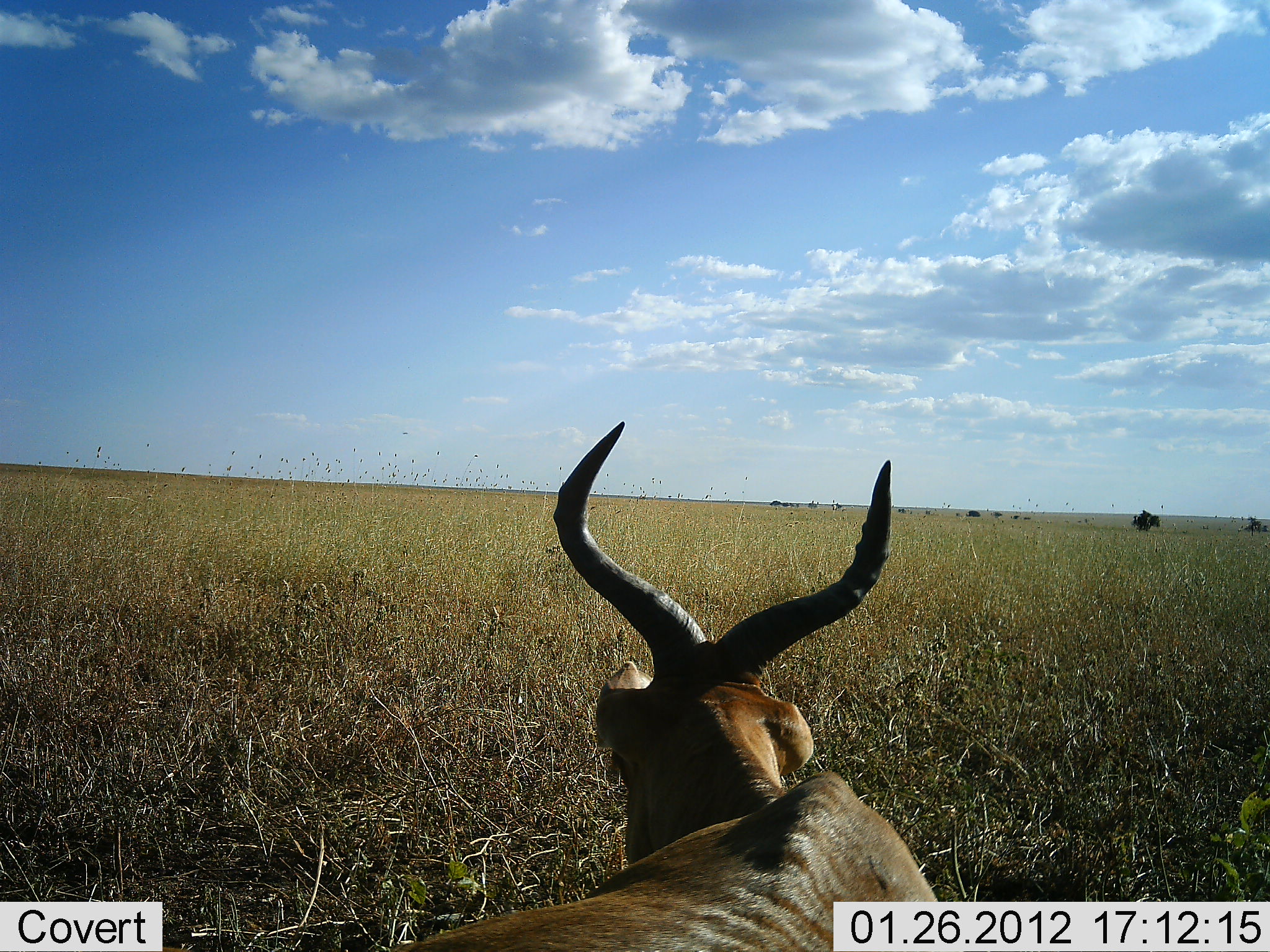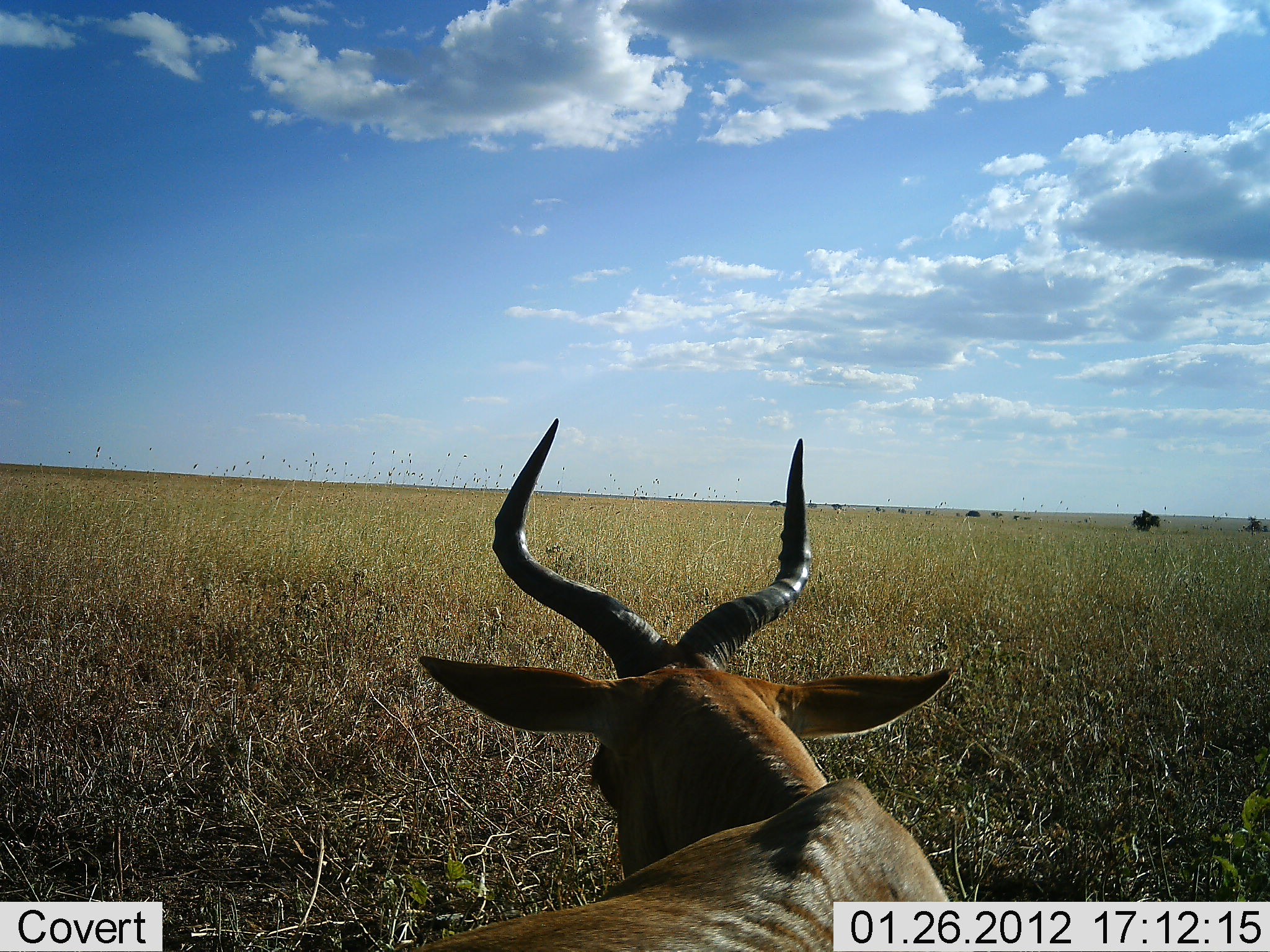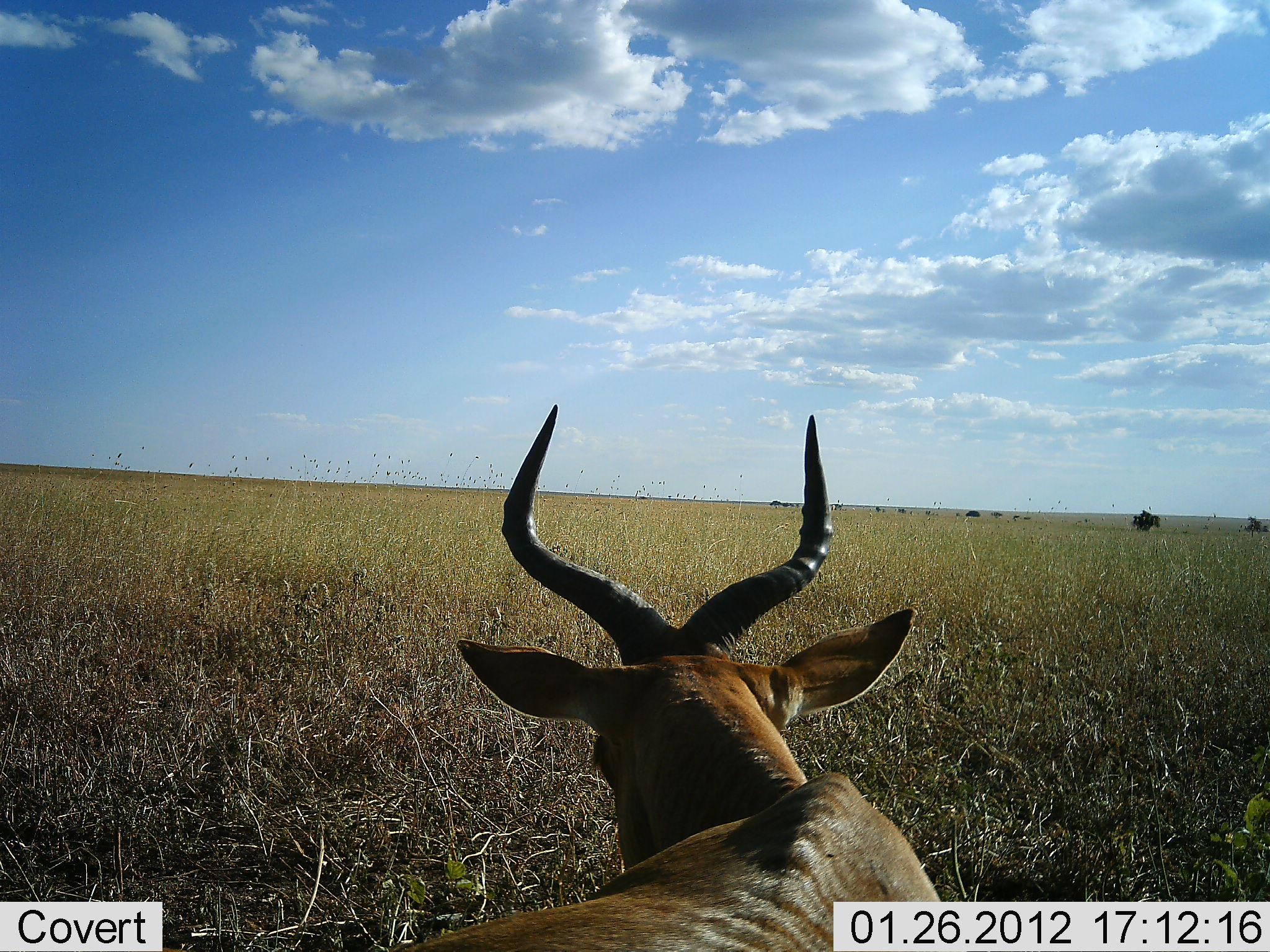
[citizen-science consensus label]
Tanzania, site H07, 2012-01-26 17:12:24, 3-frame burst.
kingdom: Animalia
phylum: Chordata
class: Mammalia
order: Artiodactyla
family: Bovidae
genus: Alcelaphus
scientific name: Alcelaphus buselaphus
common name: hartebeest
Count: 1.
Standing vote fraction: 19%.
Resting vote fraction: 75%.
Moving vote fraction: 0%.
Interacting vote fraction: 0%.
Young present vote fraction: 0%.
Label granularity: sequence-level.